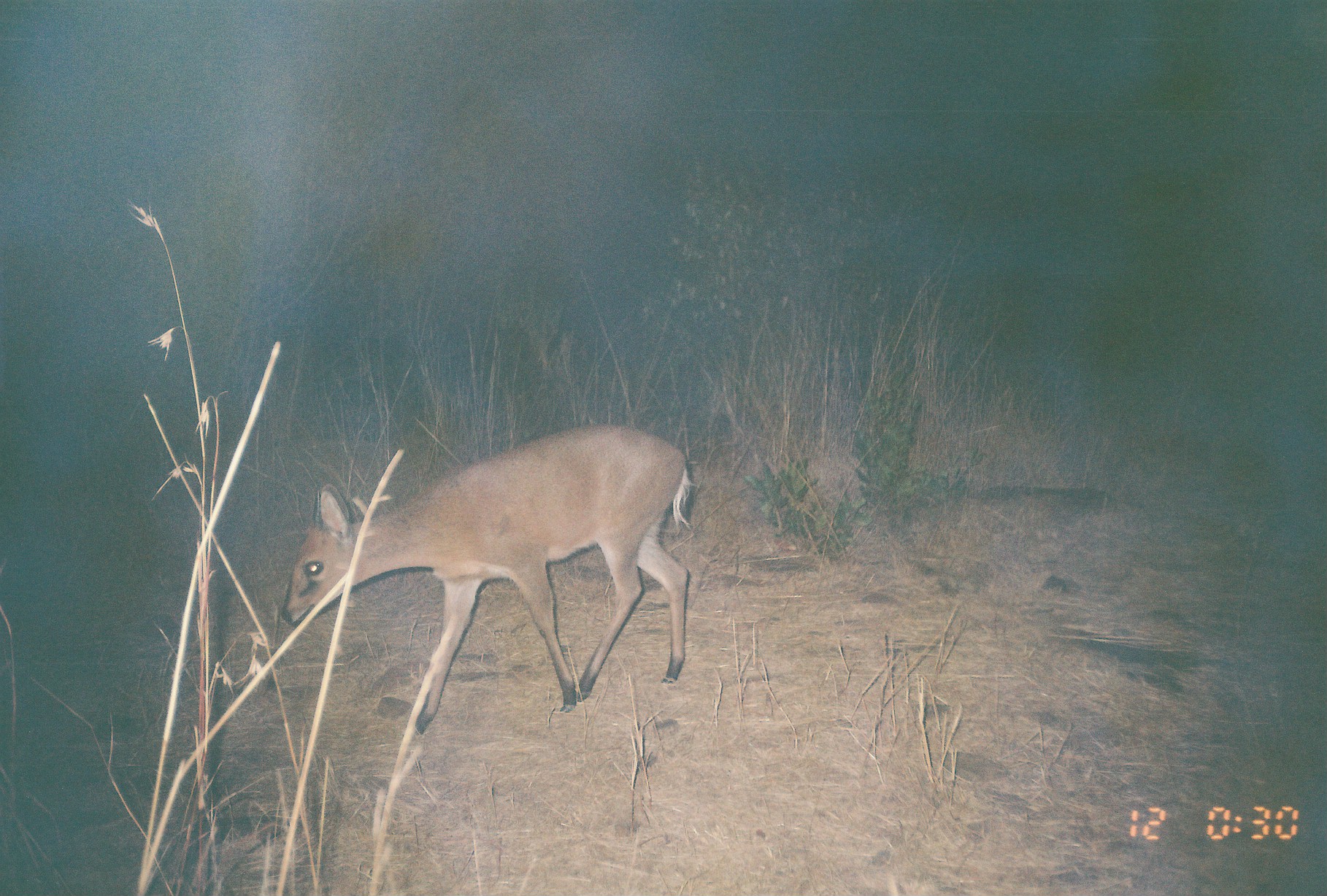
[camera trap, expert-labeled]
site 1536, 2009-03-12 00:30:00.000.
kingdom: Animalia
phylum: Chordata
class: Mammalia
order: Artiodactyla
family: Bovidae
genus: Sylvicapra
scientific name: Sylvicapra grimmia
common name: bush duiker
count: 1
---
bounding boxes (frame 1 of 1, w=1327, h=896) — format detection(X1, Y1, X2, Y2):
sylvicapra grimmia: detection(279, 421, 696, 736)